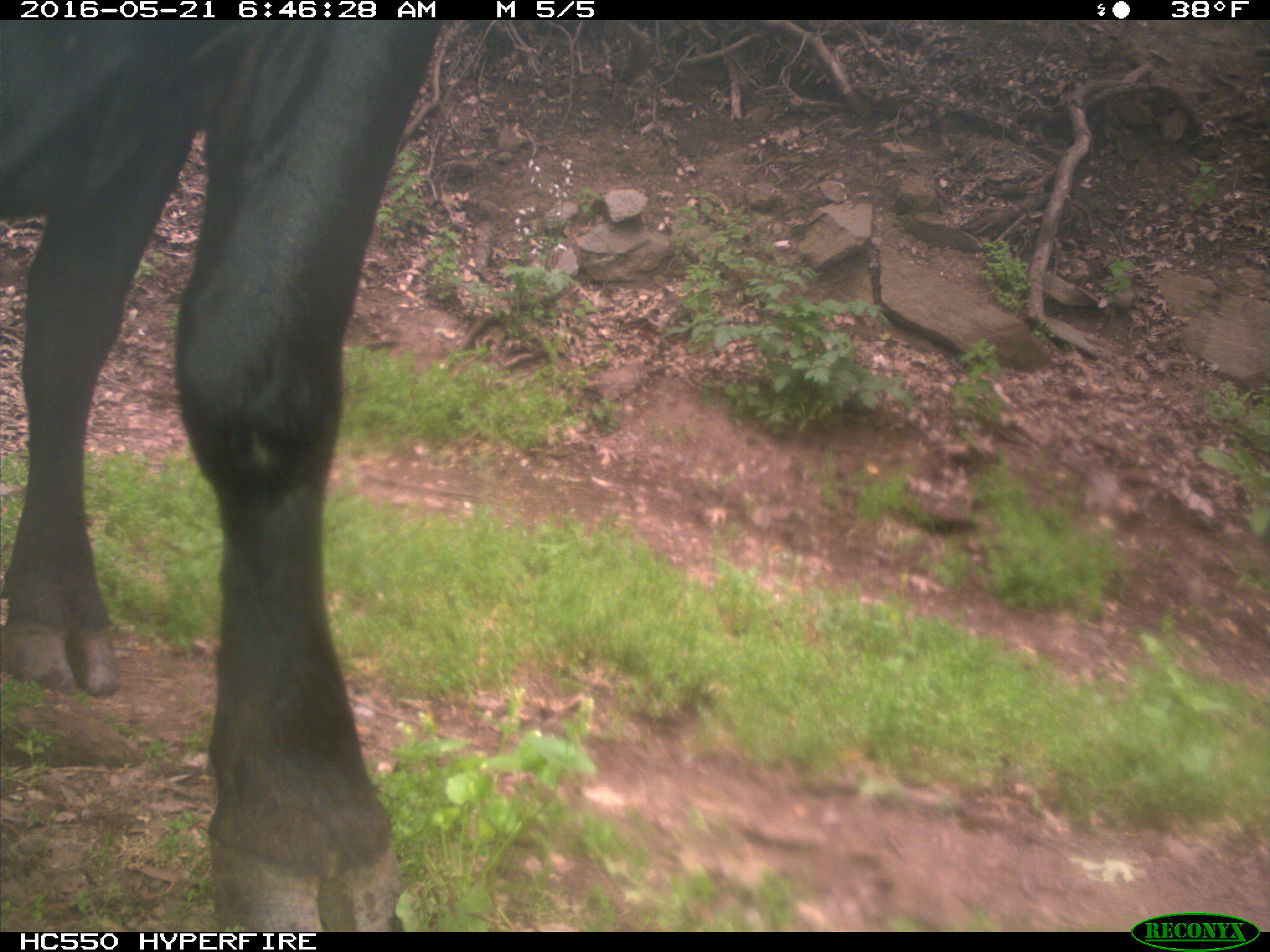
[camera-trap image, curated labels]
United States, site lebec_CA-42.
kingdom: Animalia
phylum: Chordata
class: Mammalia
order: Artiodactyla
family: Bovidae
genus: Bos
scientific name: Bos taurus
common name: domestic cow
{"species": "Bos taurus (domestic cow)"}